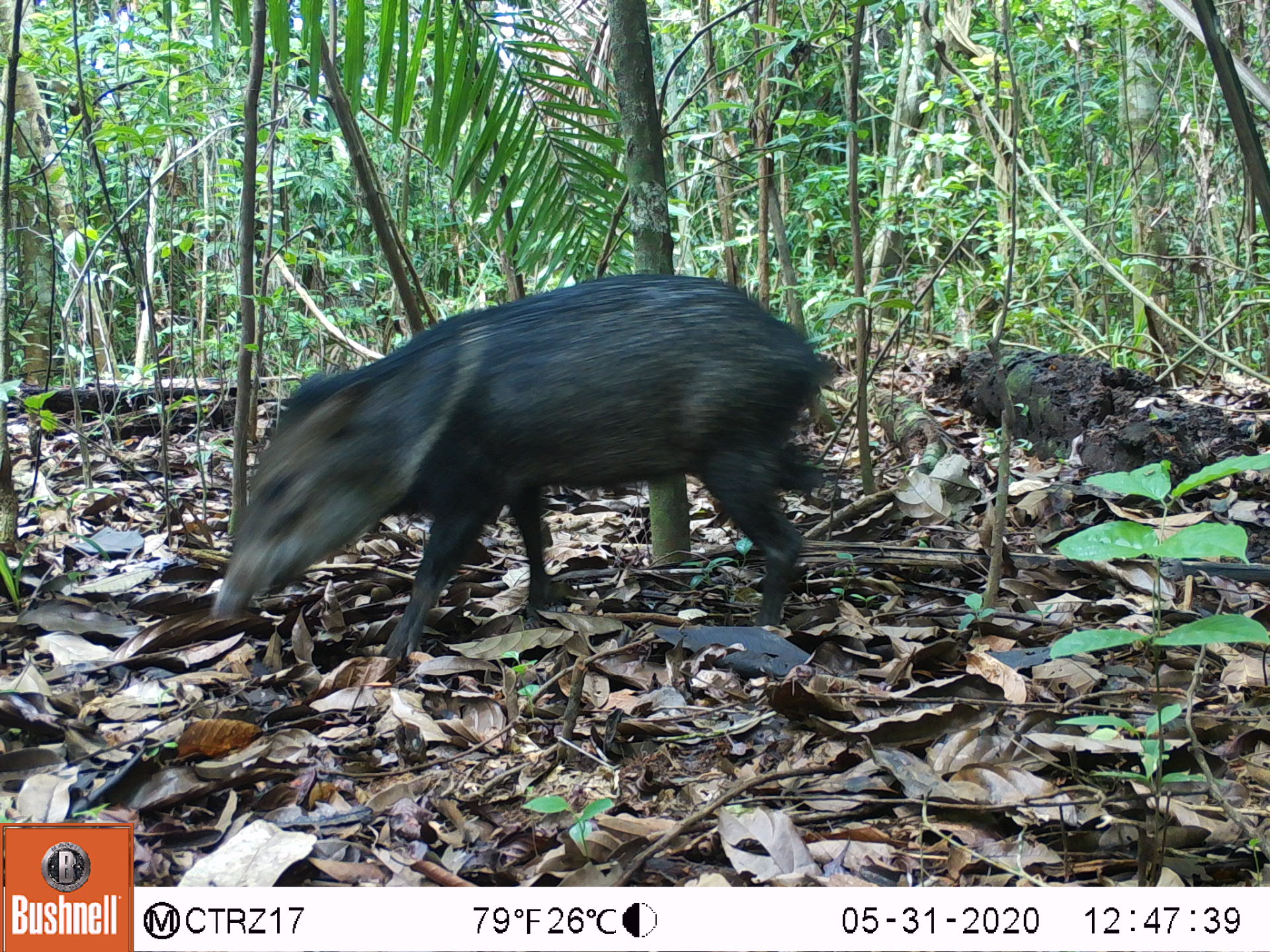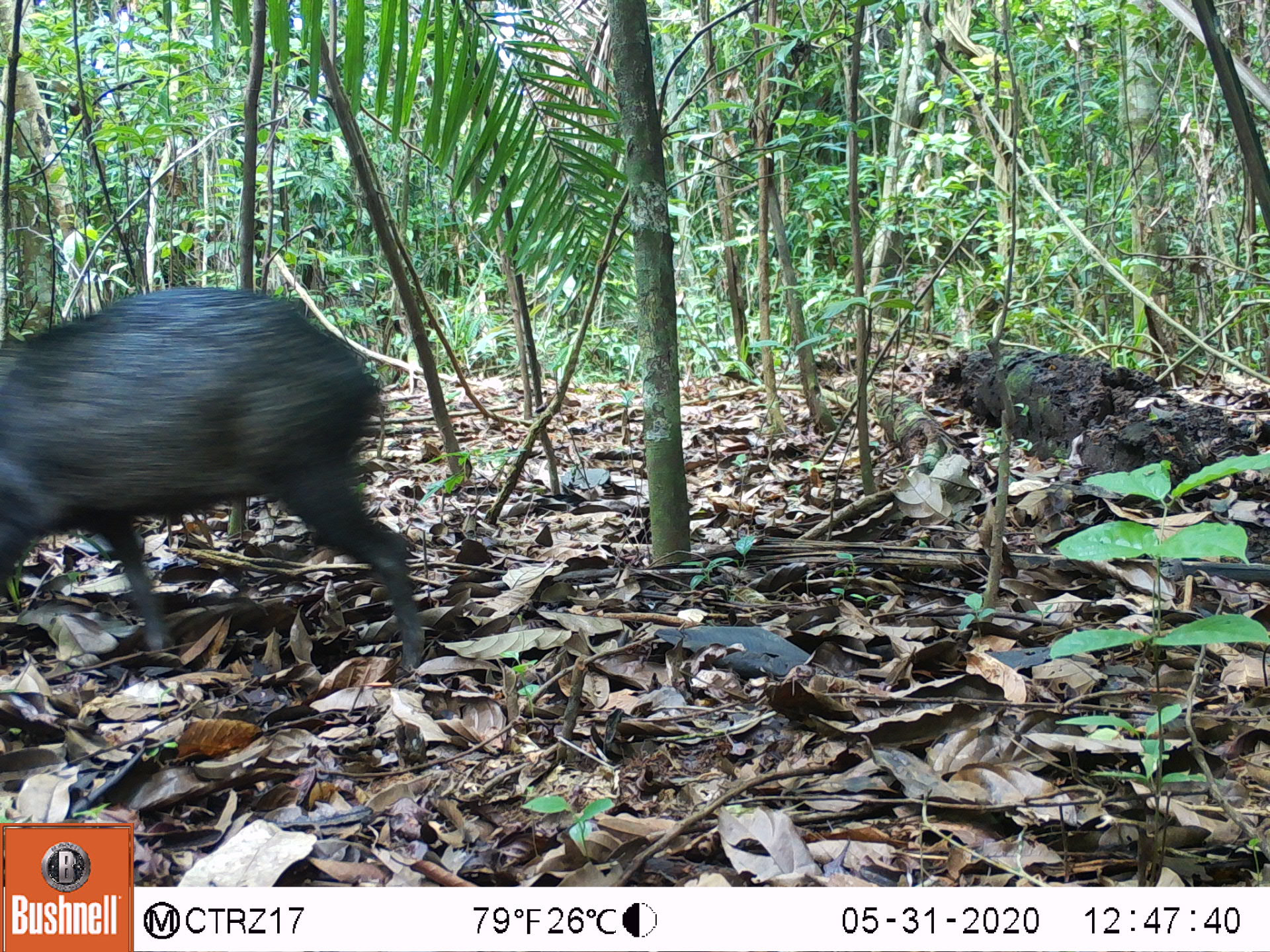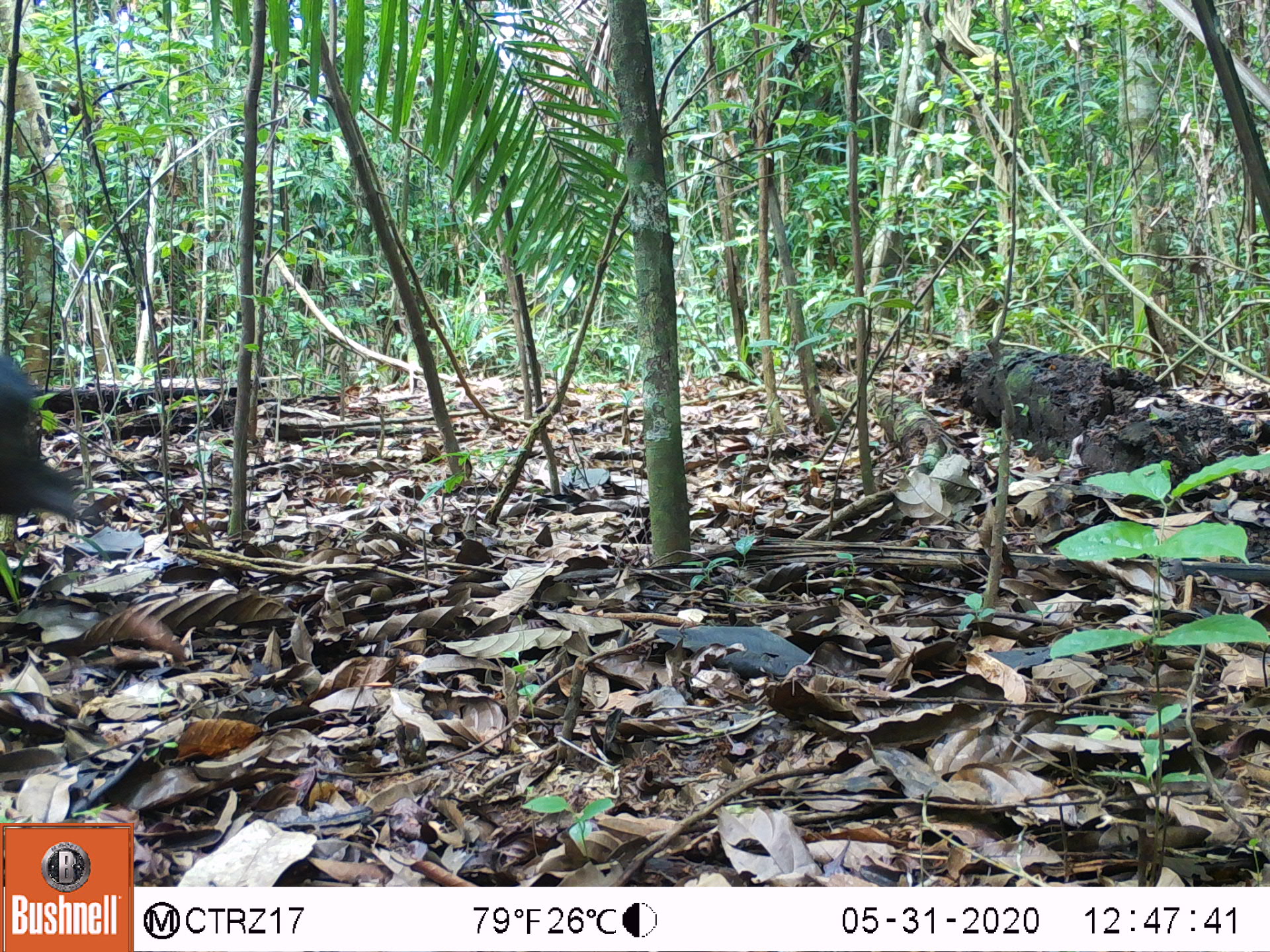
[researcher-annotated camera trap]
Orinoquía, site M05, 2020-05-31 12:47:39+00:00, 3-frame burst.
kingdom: Animalia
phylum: Chordata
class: Mammalia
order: Artiodactyla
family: Tayassuidae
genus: Pecari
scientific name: Pecari tajacu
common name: collared peccary